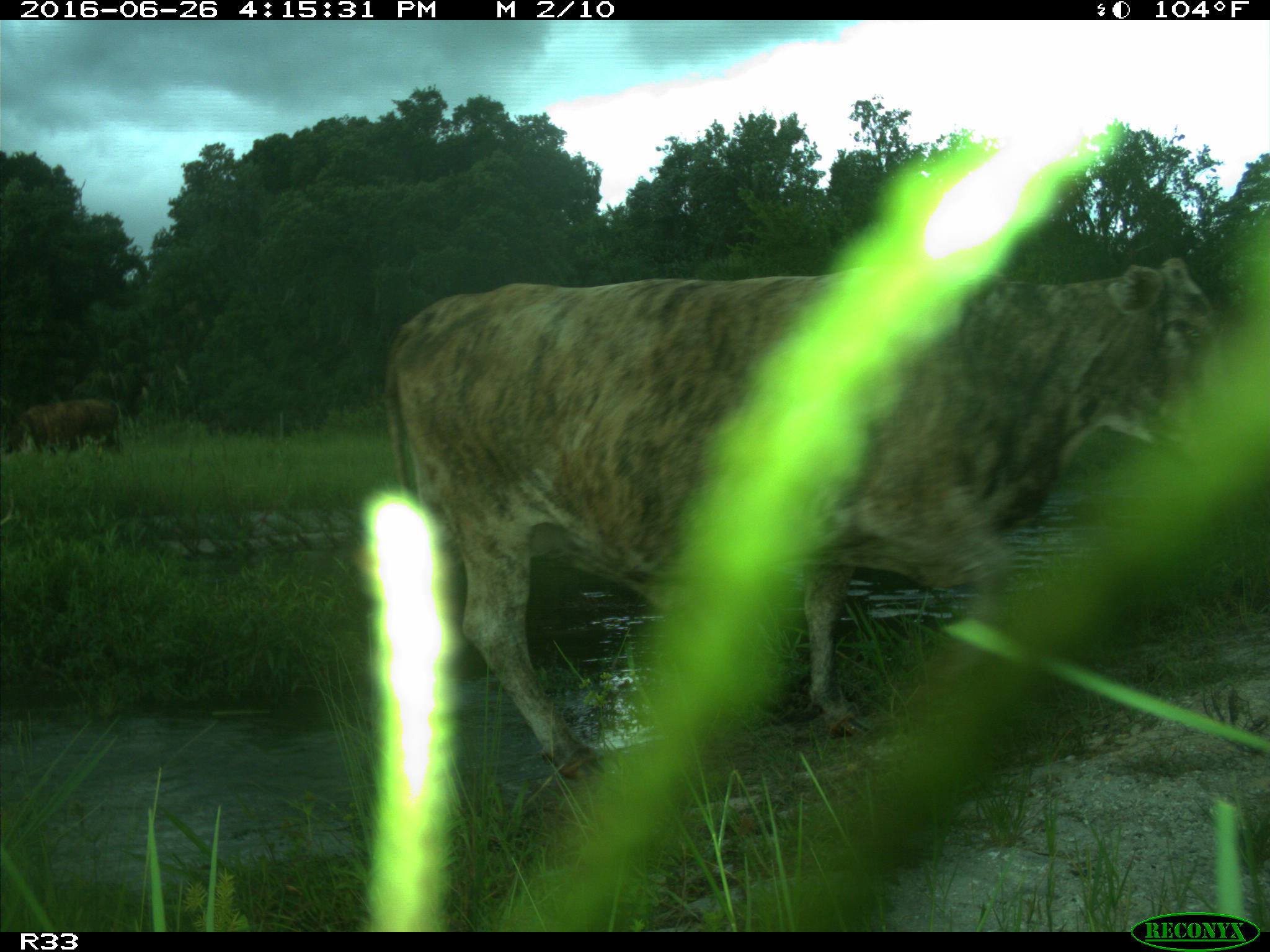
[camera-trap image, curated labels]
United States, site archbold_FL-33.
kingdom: Animalia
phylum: Chordata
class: Mammalia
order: Artiodactyla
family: Bovidae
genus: Bos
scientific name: Bos taurus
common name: domestic cow